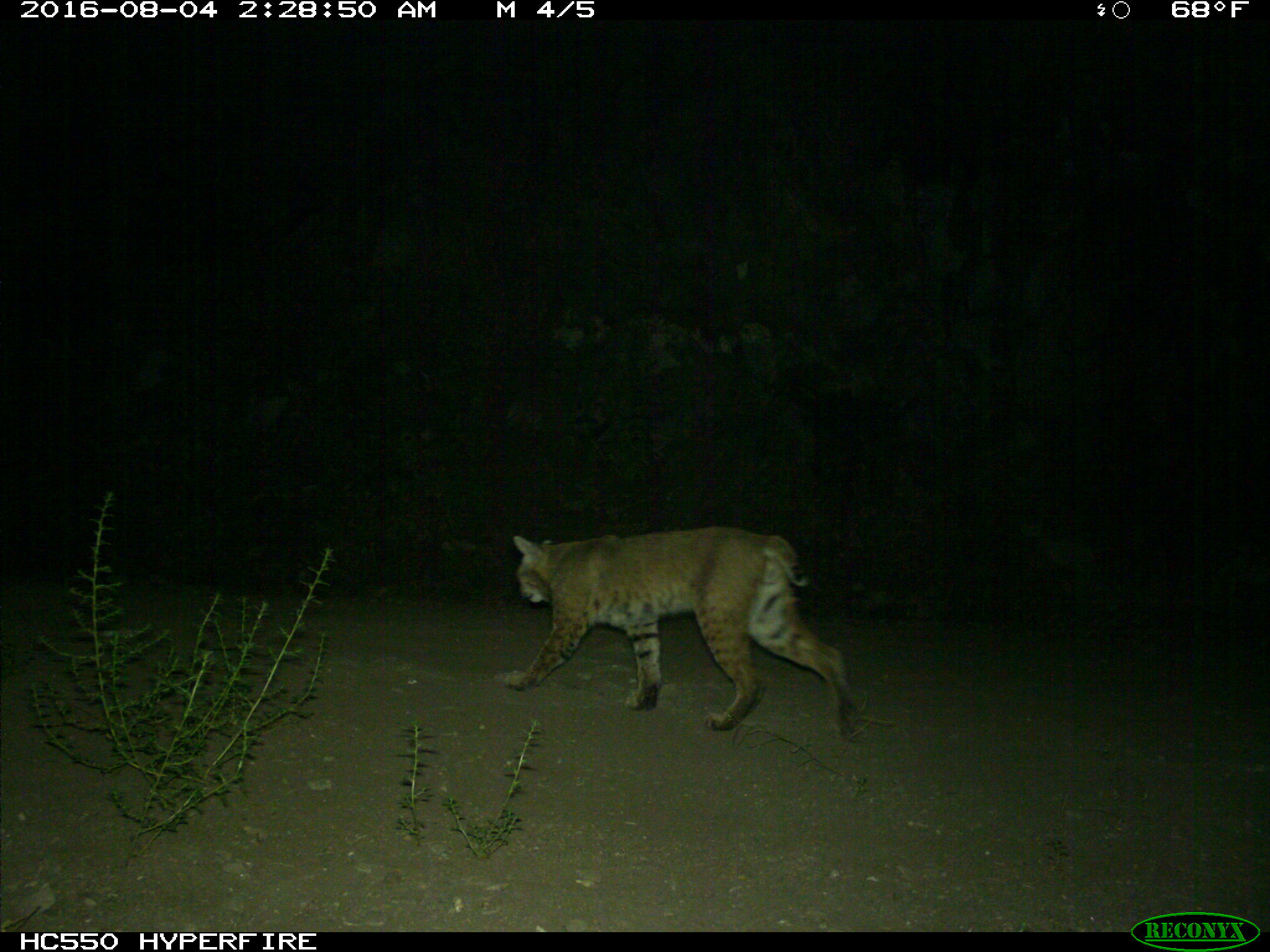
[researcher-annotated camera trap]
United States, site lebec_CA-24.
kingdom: Animalia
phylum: Chordata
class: Mammalia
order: Carnivora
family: Felidae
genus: Lynx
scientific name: Lynx rufus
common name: bobcat